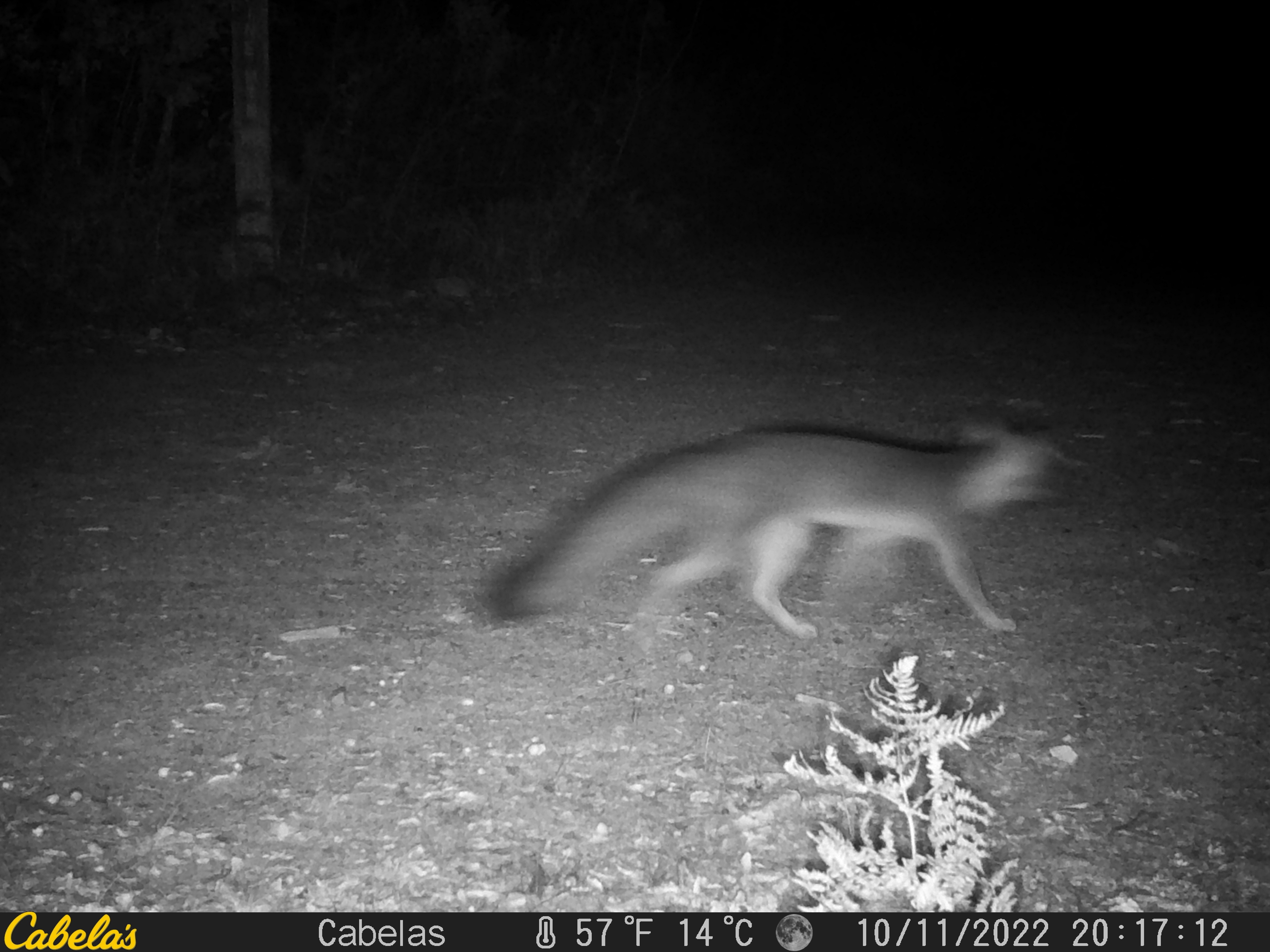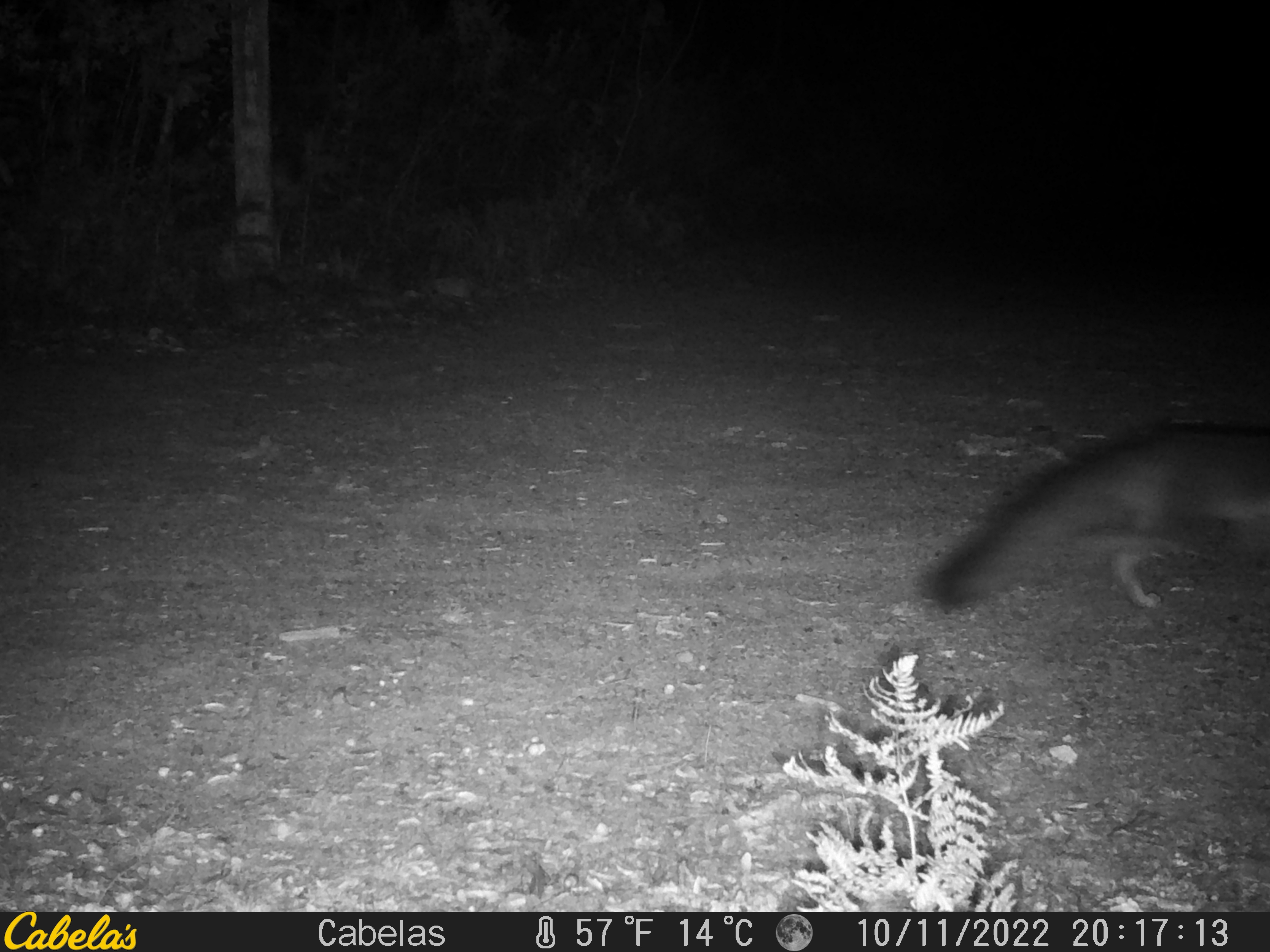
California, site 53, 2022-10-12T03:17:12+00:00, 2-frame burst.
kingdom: Animalia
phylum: Chordata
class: Mammalia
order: Carnivora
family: Canidae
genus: Urocyon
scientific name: Urocyon cinereoargenteus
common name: gray fox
Gray fox (Urocyon cinereoargenteus).